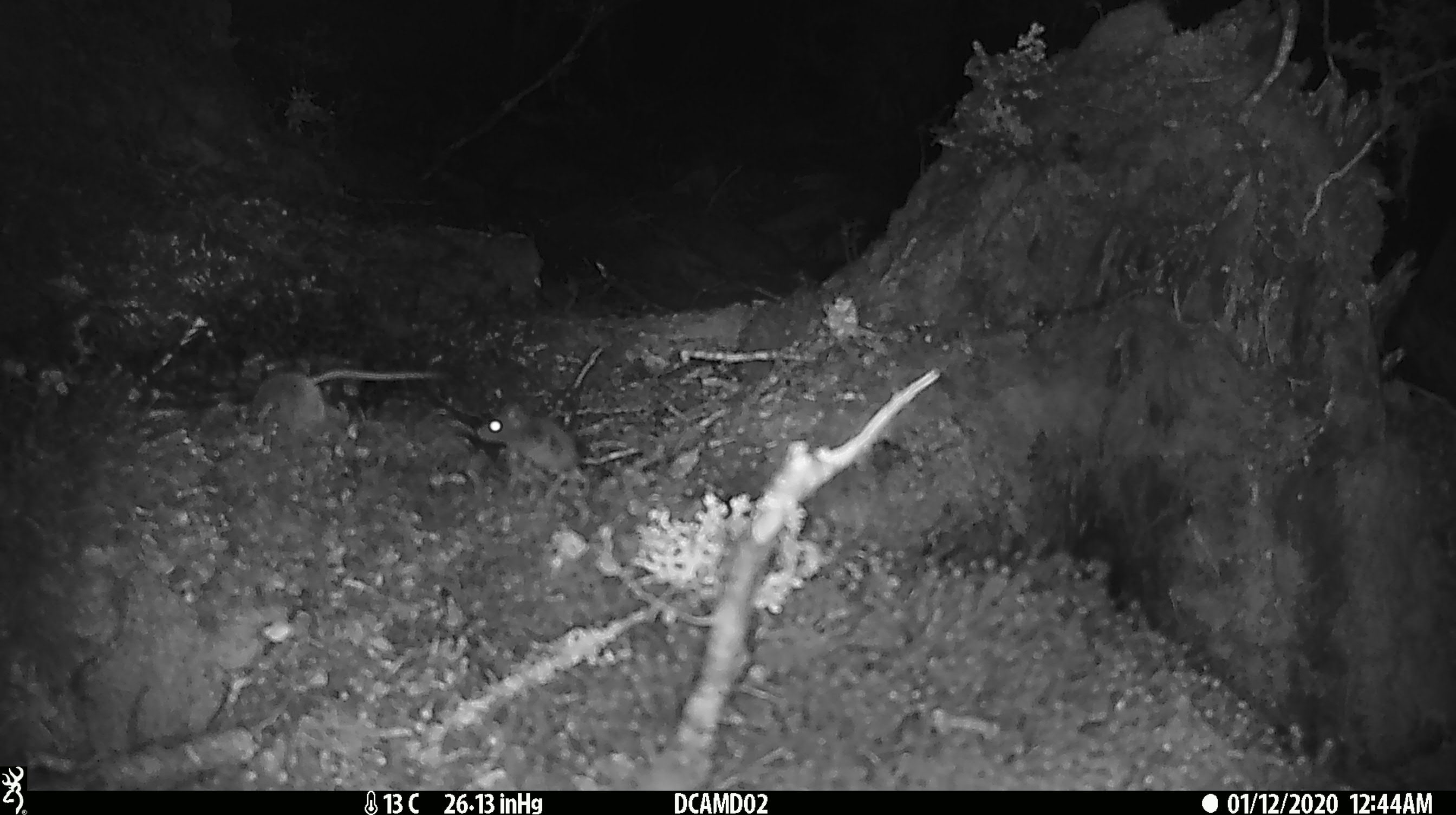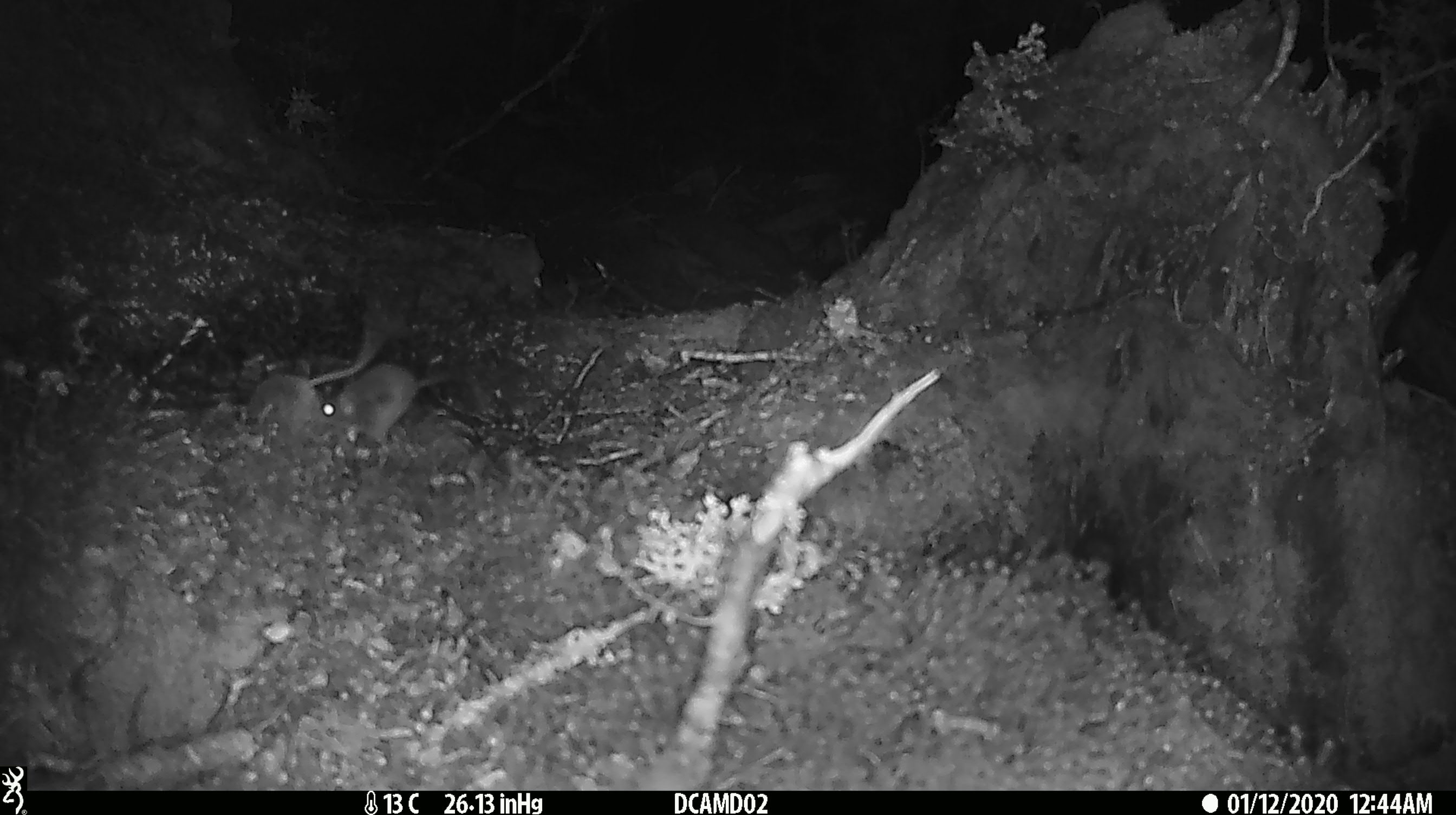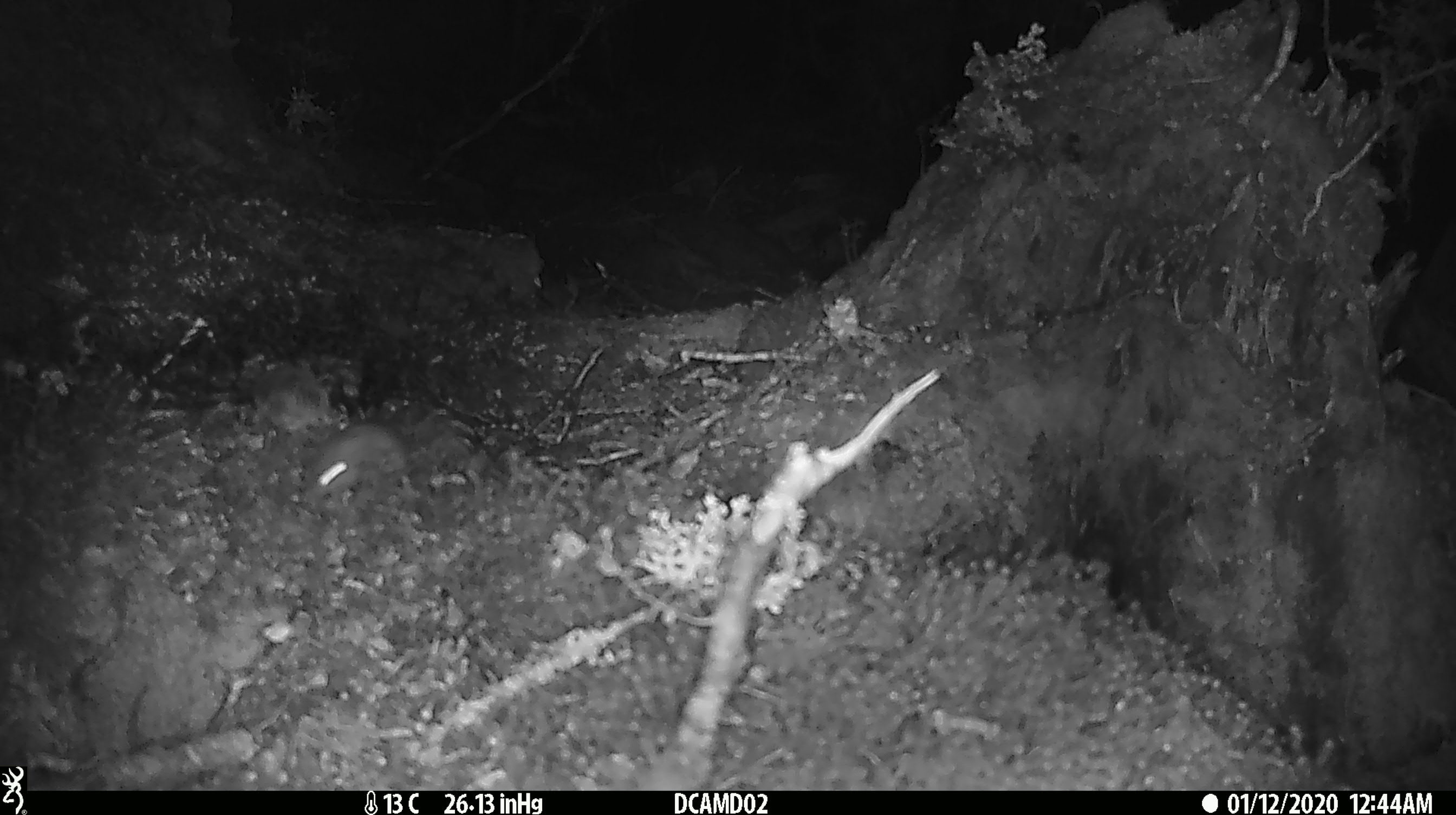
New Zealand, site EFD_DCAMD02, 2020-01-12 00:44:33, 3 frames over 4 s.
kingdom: Animalia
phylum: Chordata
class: Mammalia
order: Rodentia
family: Muridae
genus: Mus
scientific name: Mus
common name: mouse